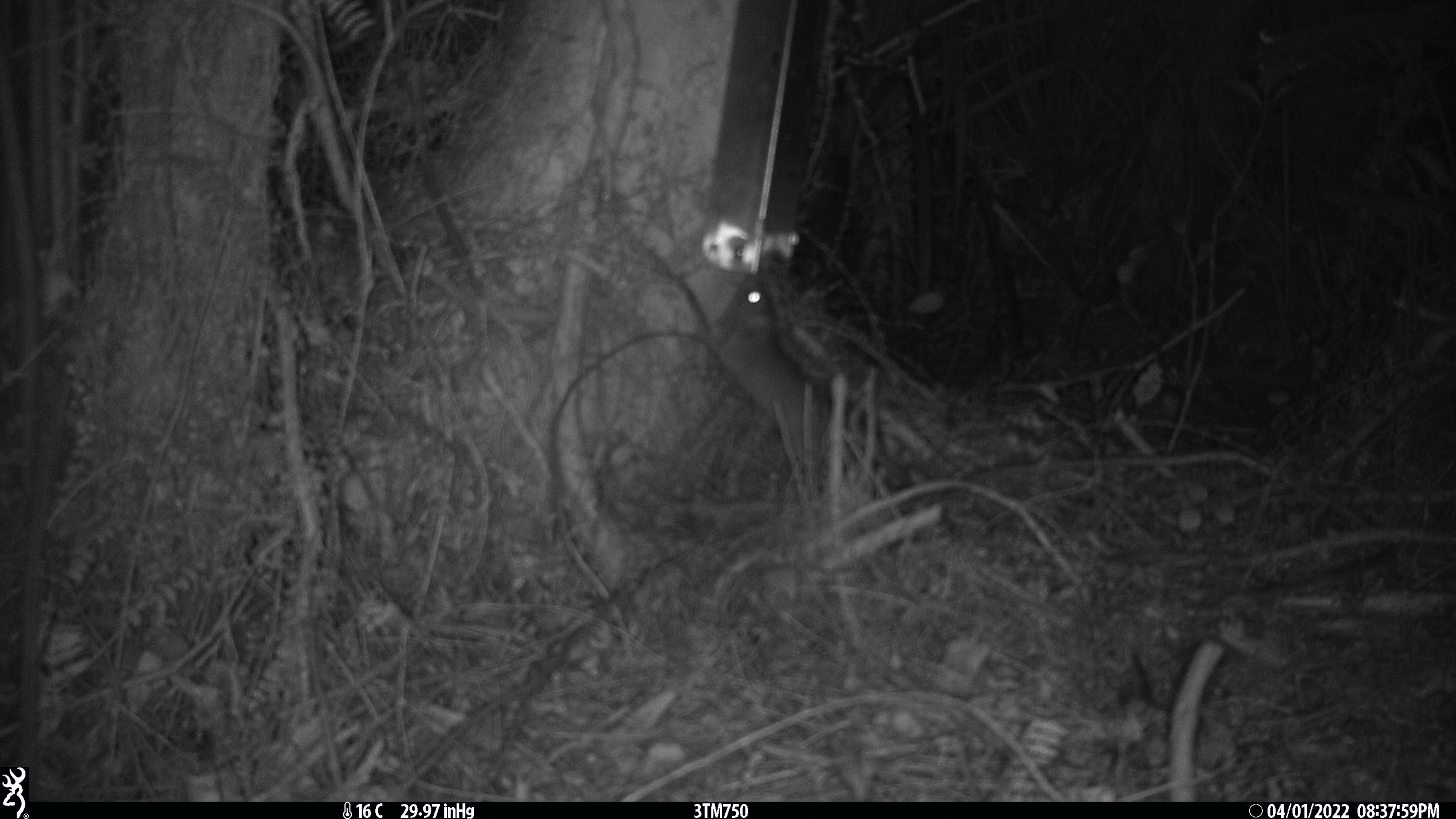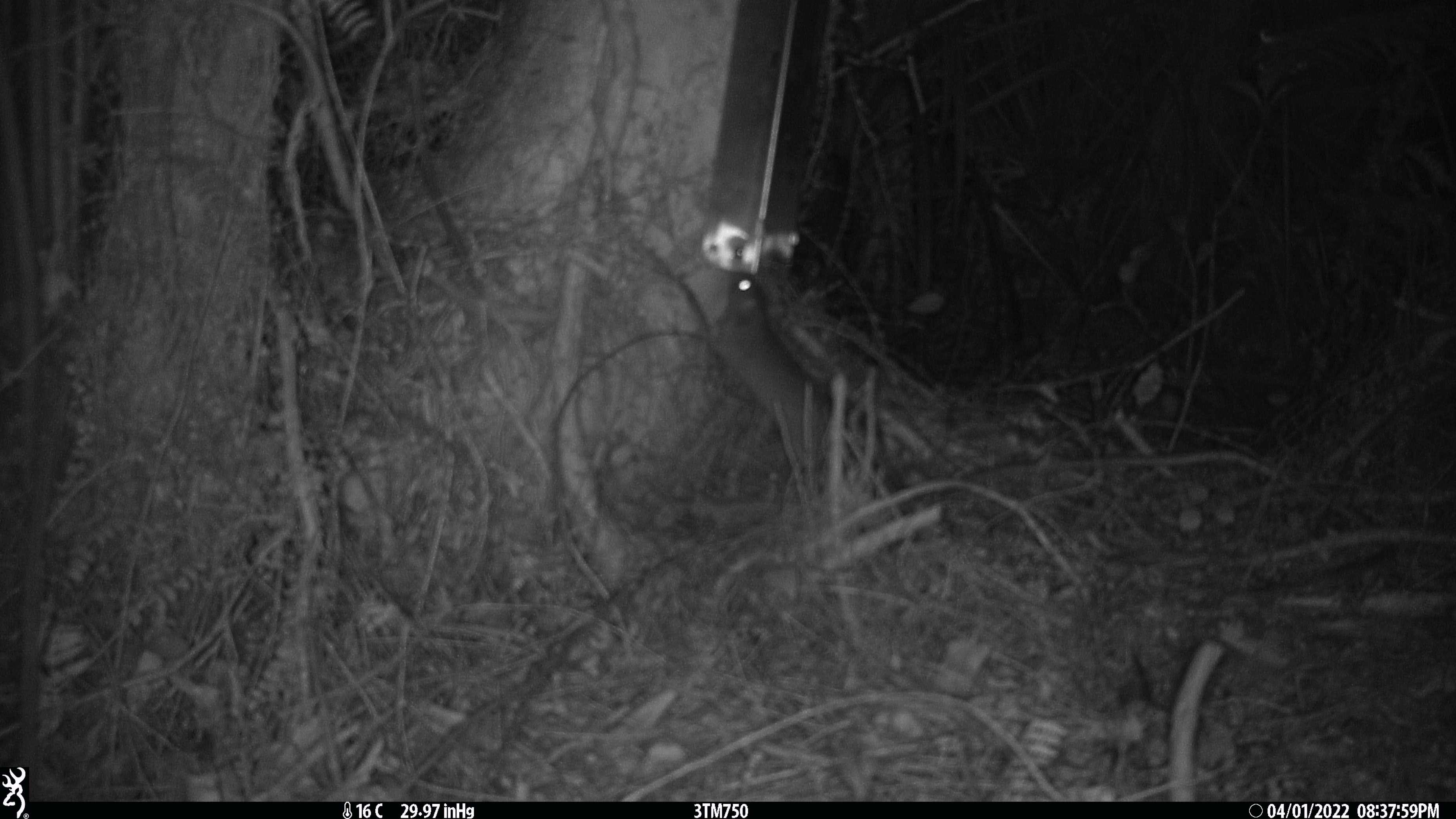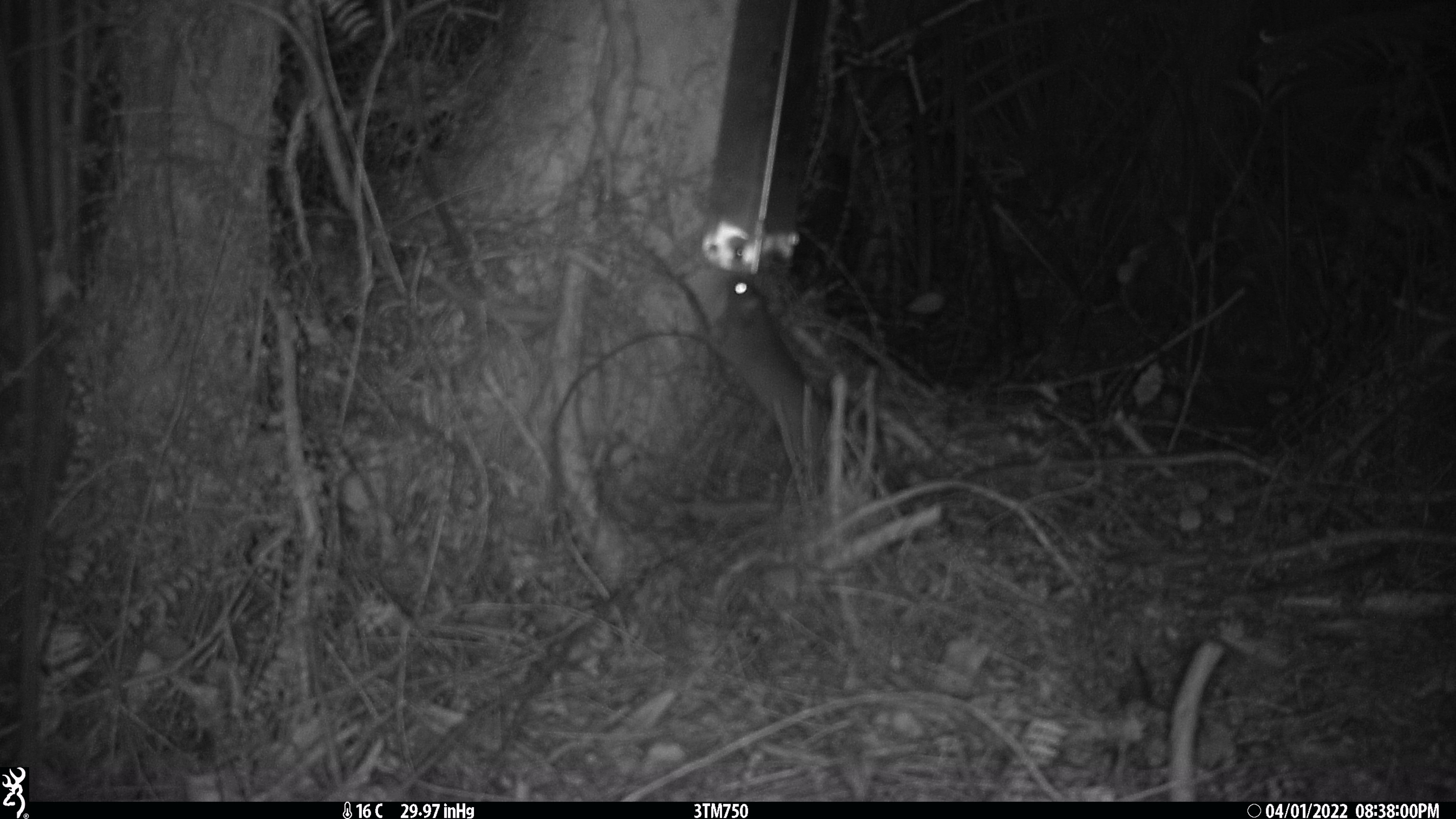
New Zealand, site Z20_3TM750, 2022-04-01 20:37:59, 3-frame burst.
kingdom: Animalia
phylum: Chordata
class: Mammalia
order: Rodentia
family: Muridae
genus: Rattus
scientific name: Rattus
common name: rat